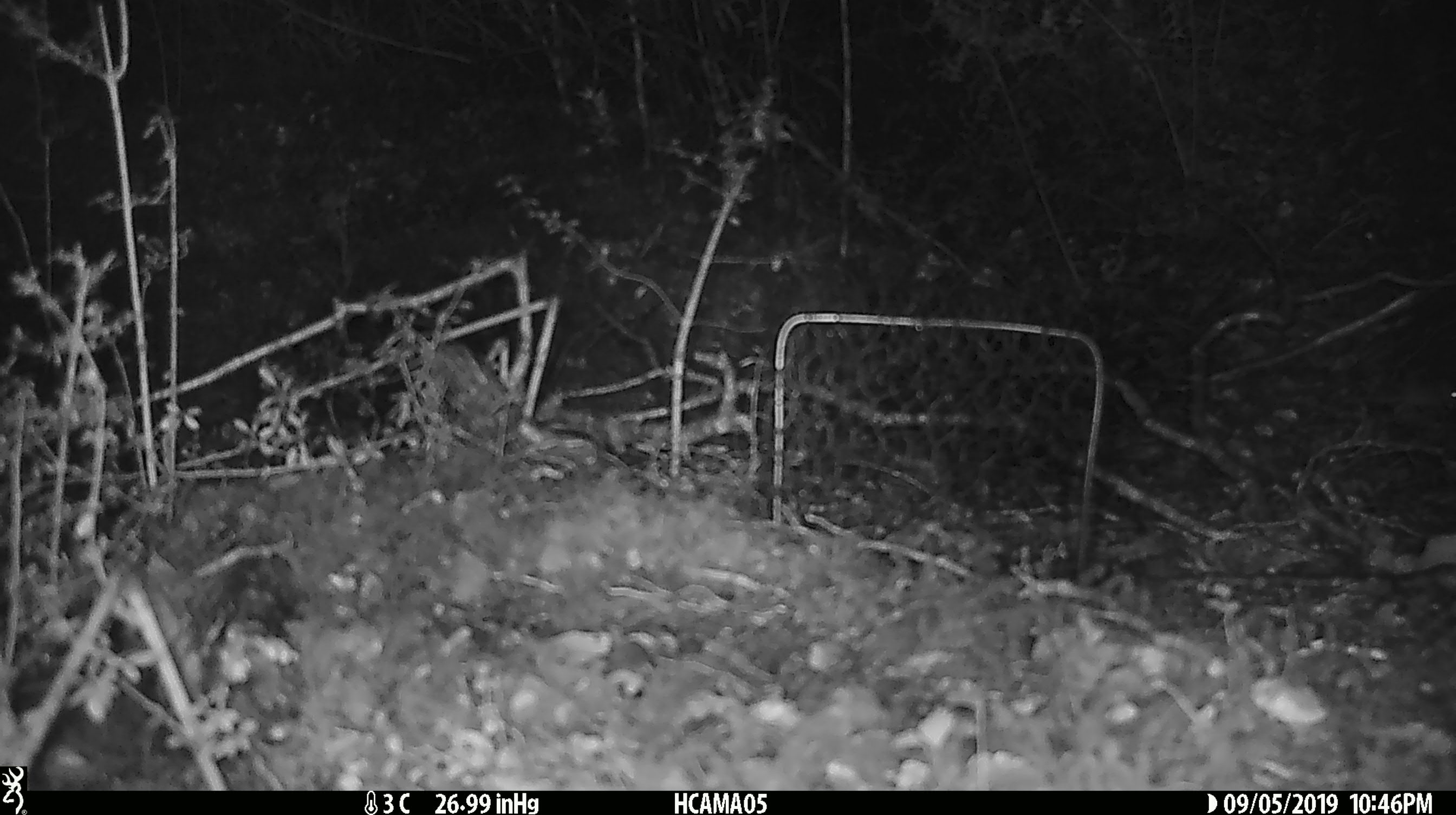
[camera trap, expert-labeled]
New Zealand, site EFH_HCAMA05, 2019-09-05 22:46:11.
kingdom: Animalia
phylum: Chordata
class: Mammalia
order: Rodentia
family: Muridae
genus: Mus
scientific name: Mus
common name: mouse